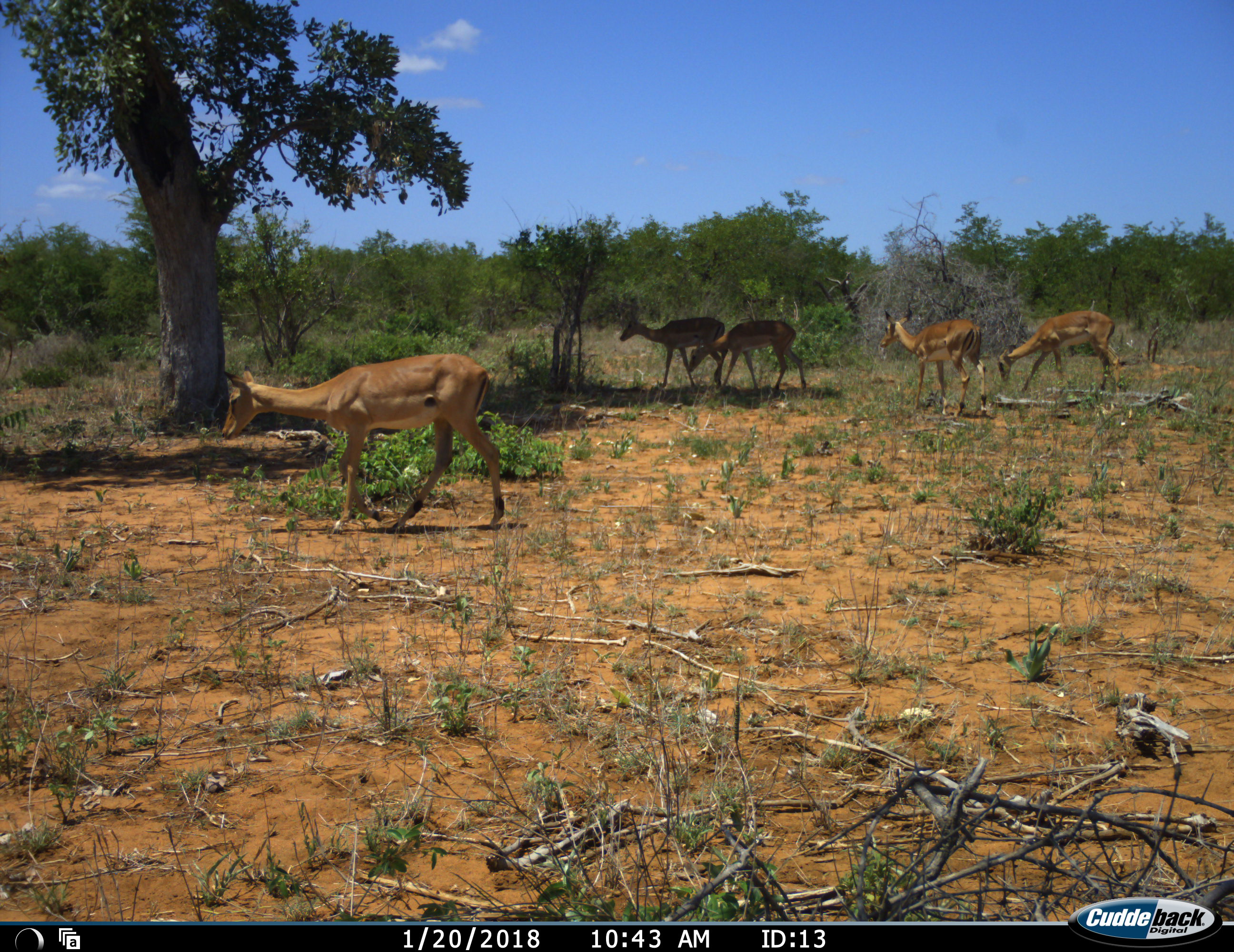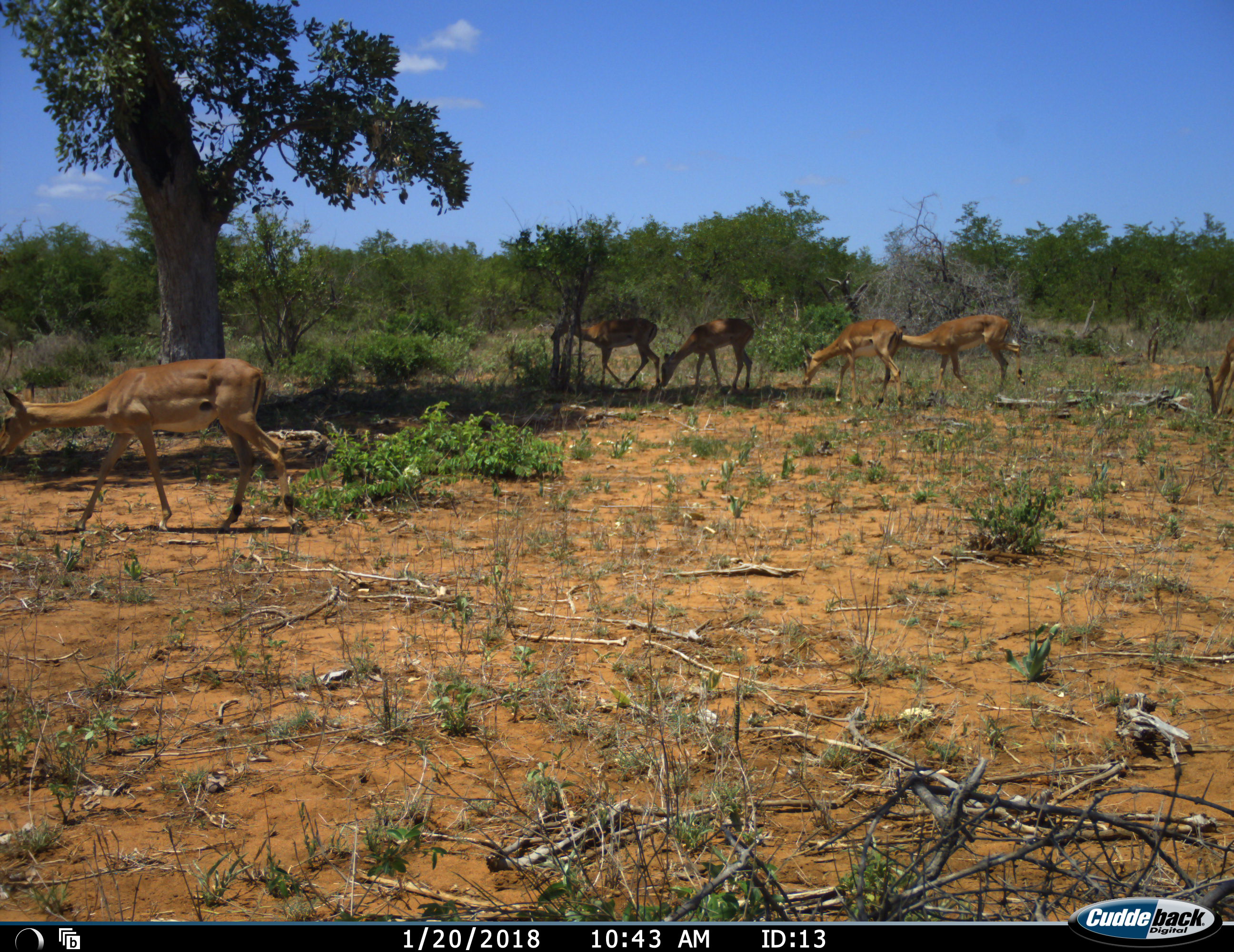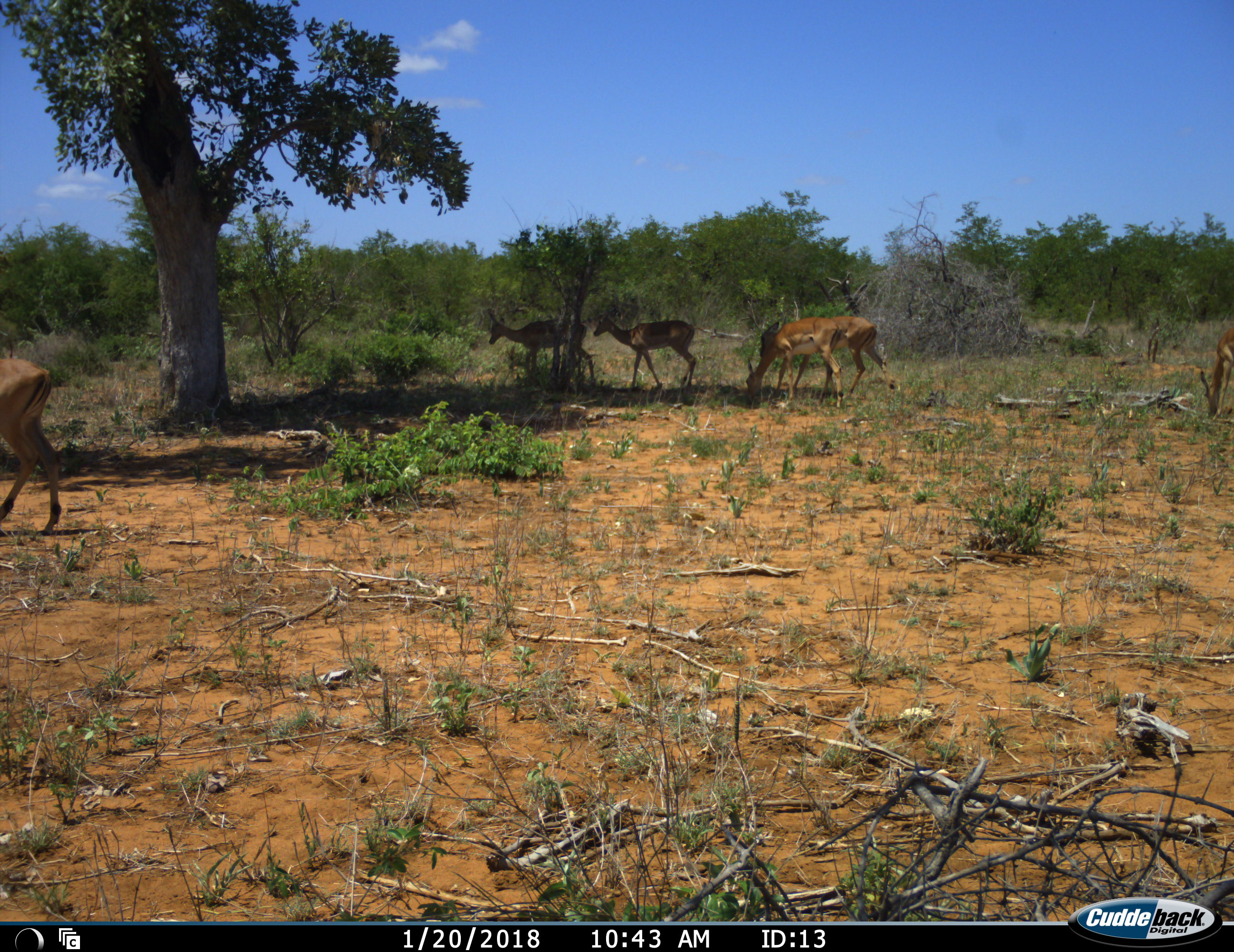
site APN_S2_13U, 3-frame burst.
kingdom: Animalia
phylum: Chordata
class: Mammalia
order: Artiodactyla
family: Bovidae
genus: Aepyceros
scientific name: Aepyceros melampus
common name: impala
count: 6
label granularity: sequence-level